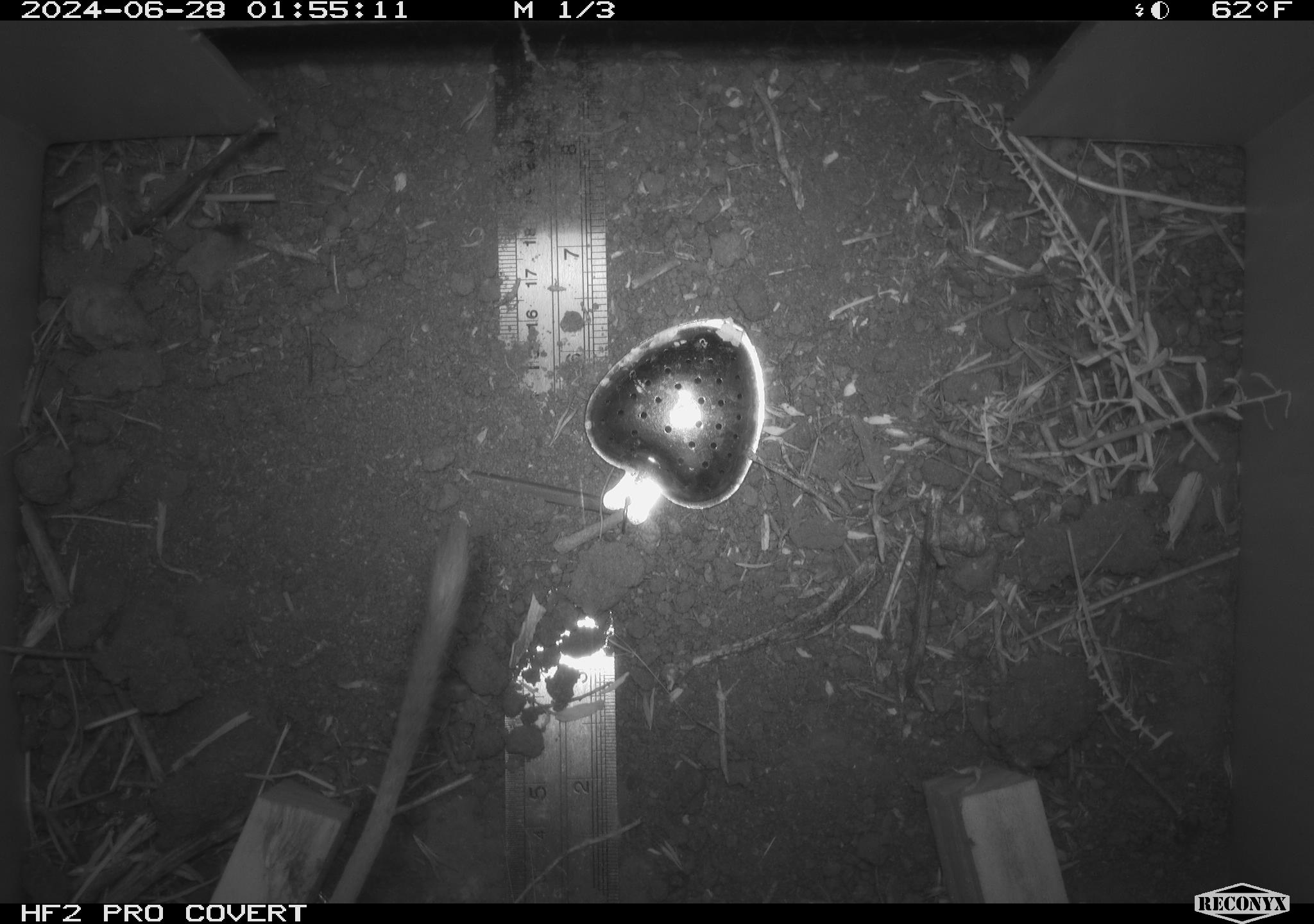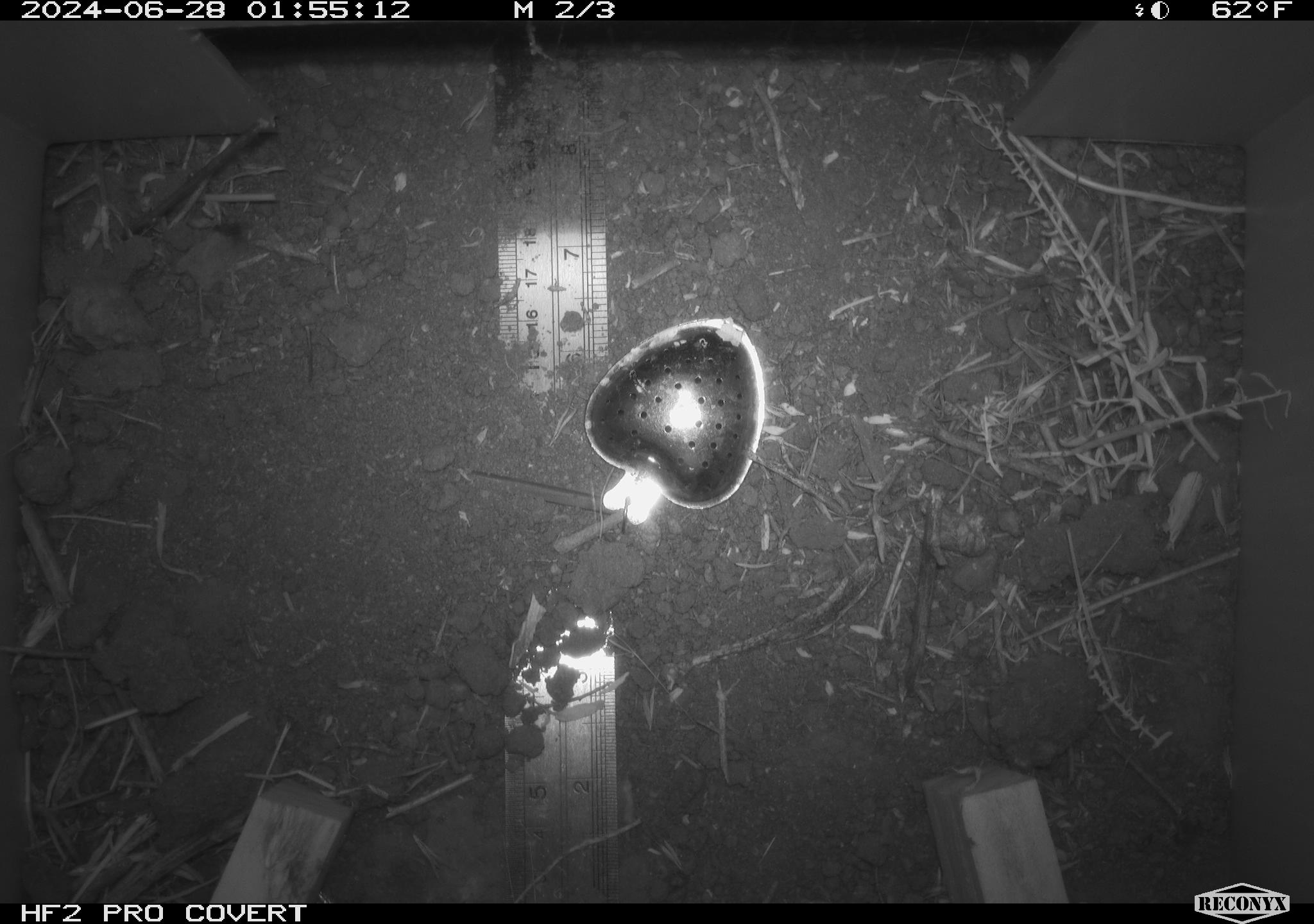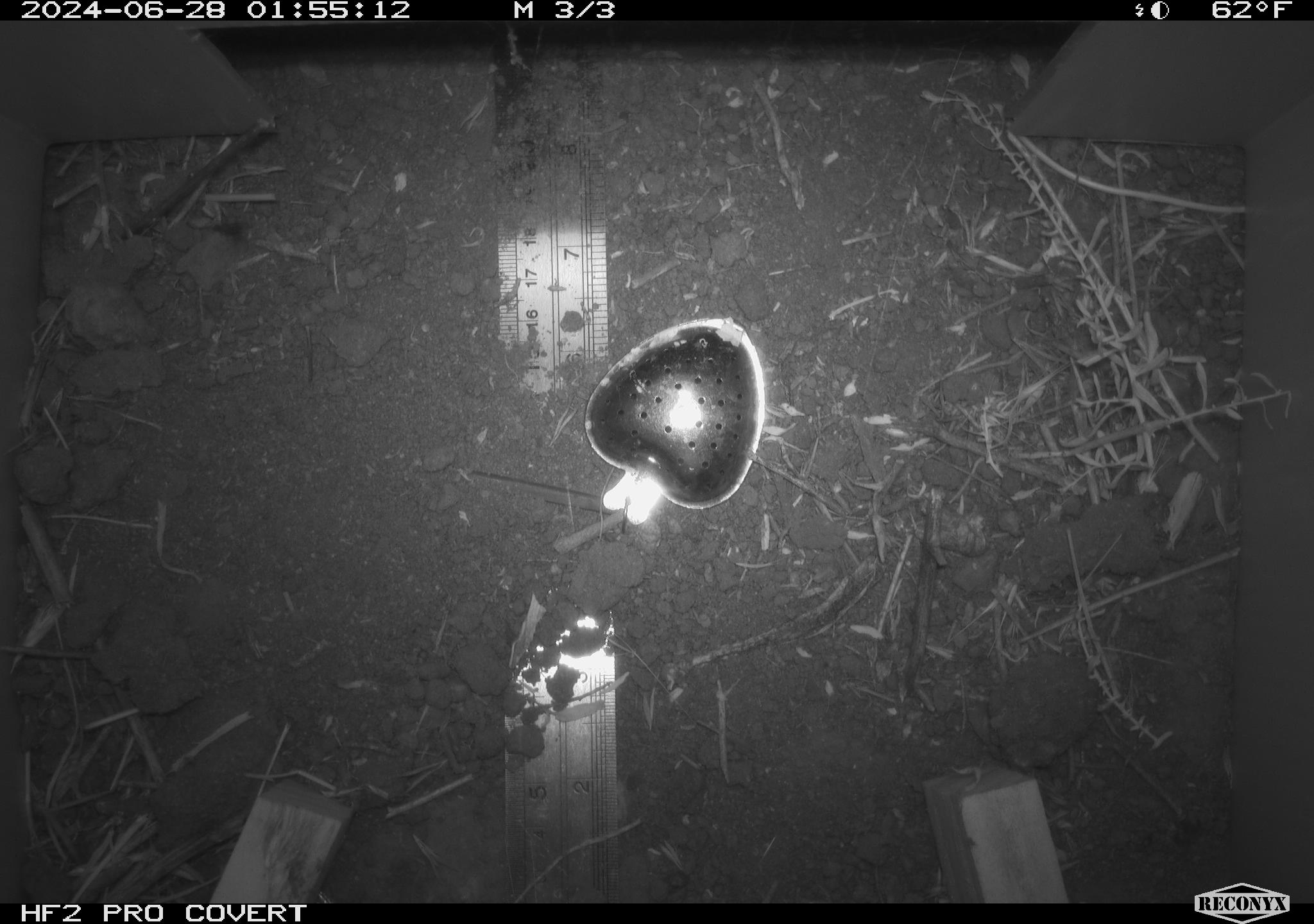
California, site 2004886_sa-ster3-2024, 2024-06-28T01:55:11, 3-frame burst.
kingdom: Animalia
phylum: Chordata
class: Mammalia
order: Rodentia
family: Heteromyidae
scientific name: Heteromyidae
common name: kangaroo rats and pocket mice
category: heteromyidae family